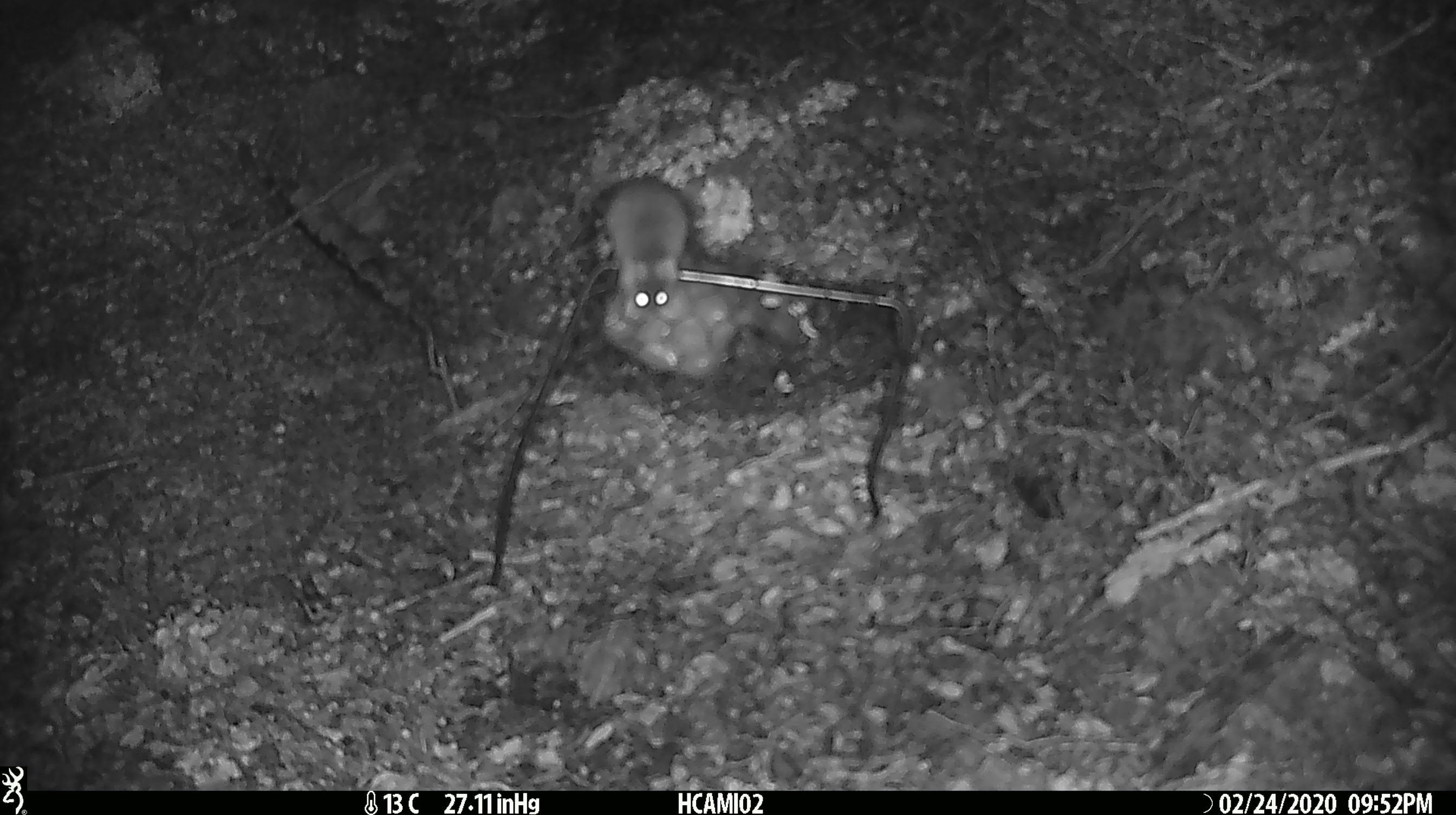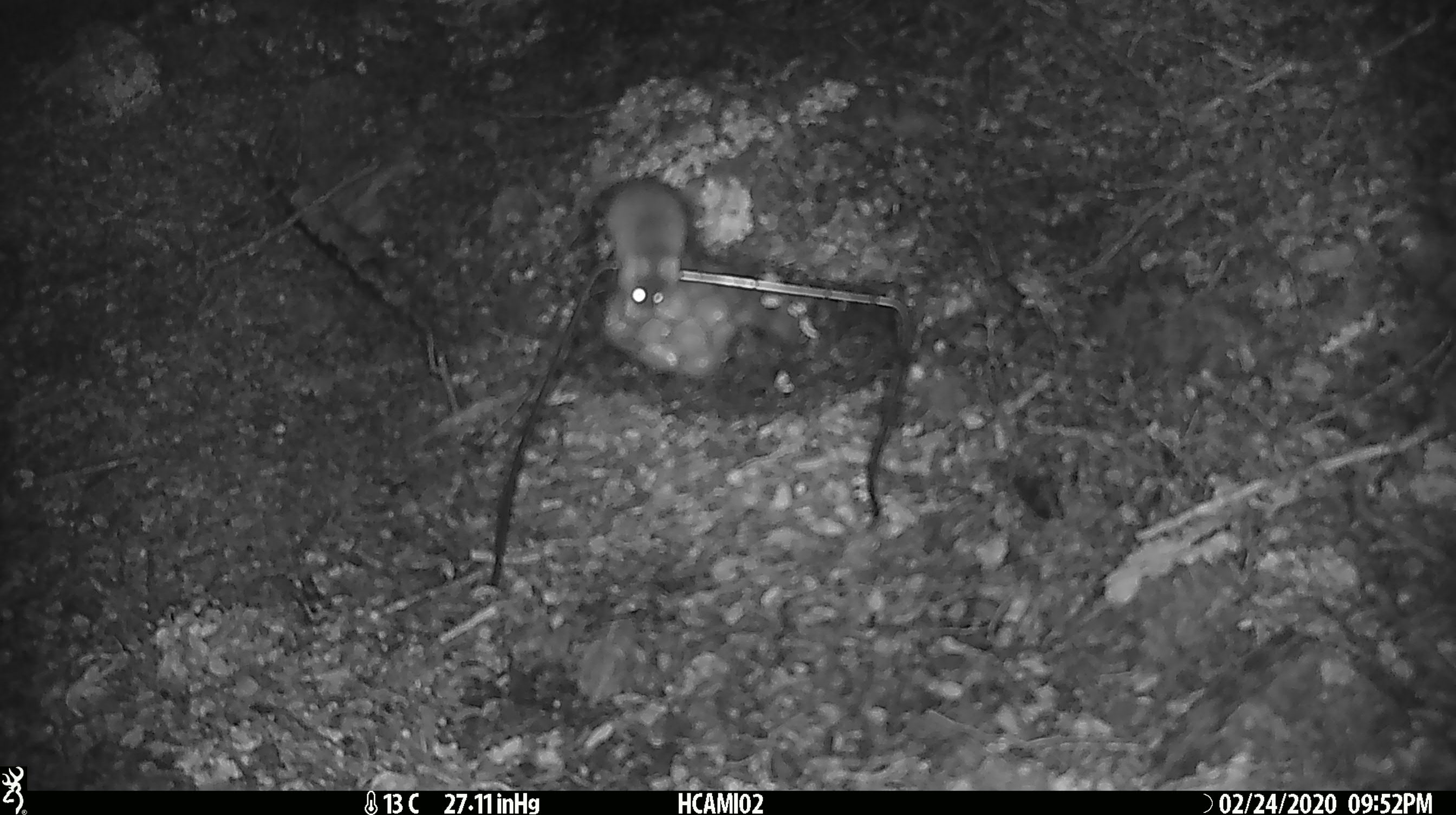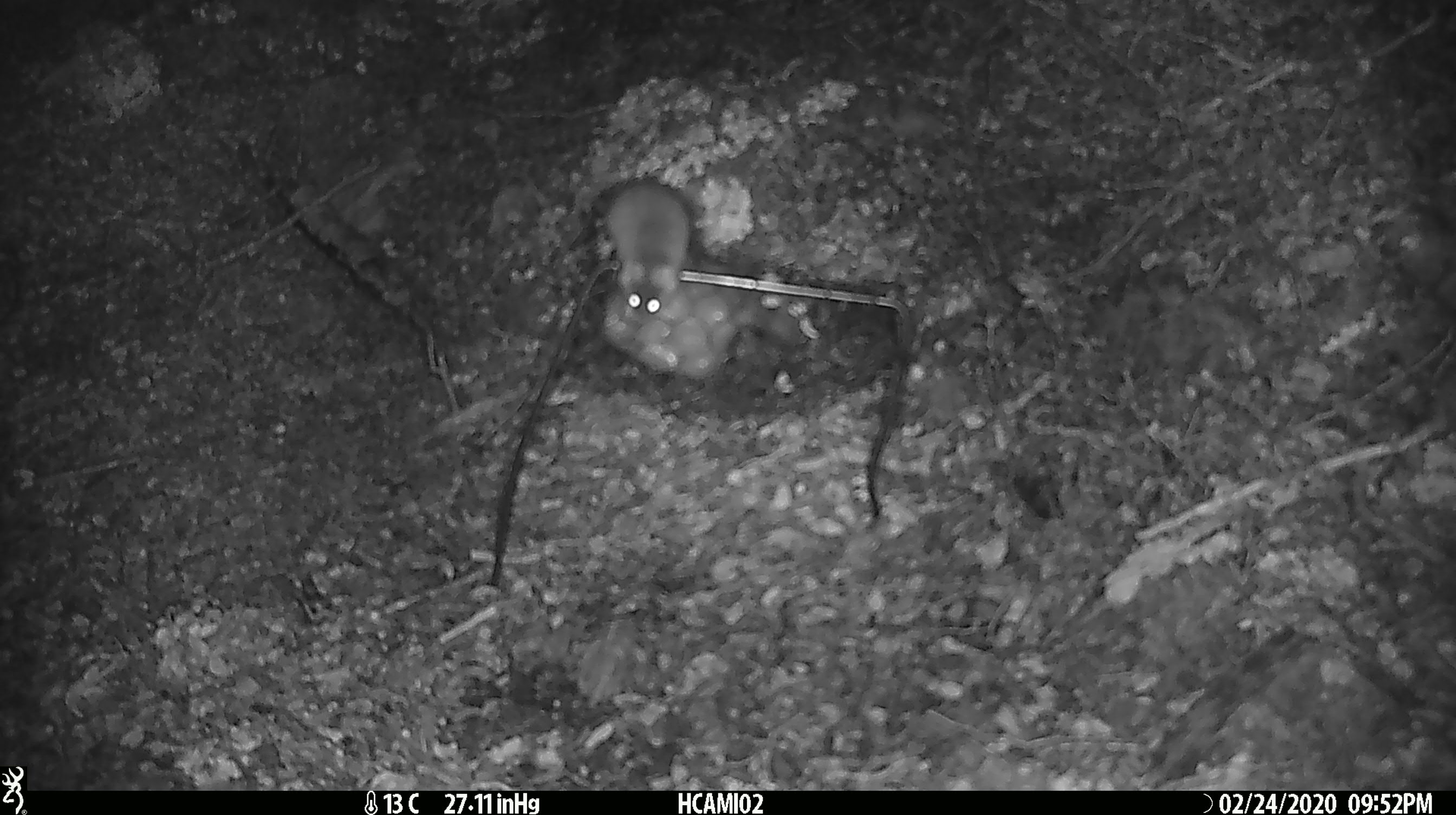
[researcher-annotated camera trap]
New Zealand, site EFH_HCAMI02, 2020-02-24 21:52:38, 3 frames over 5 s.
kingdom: Animalia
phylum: Chordata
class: Mammalia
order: Rodentia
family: Muridae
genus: Mus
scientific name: Mus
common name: mouse